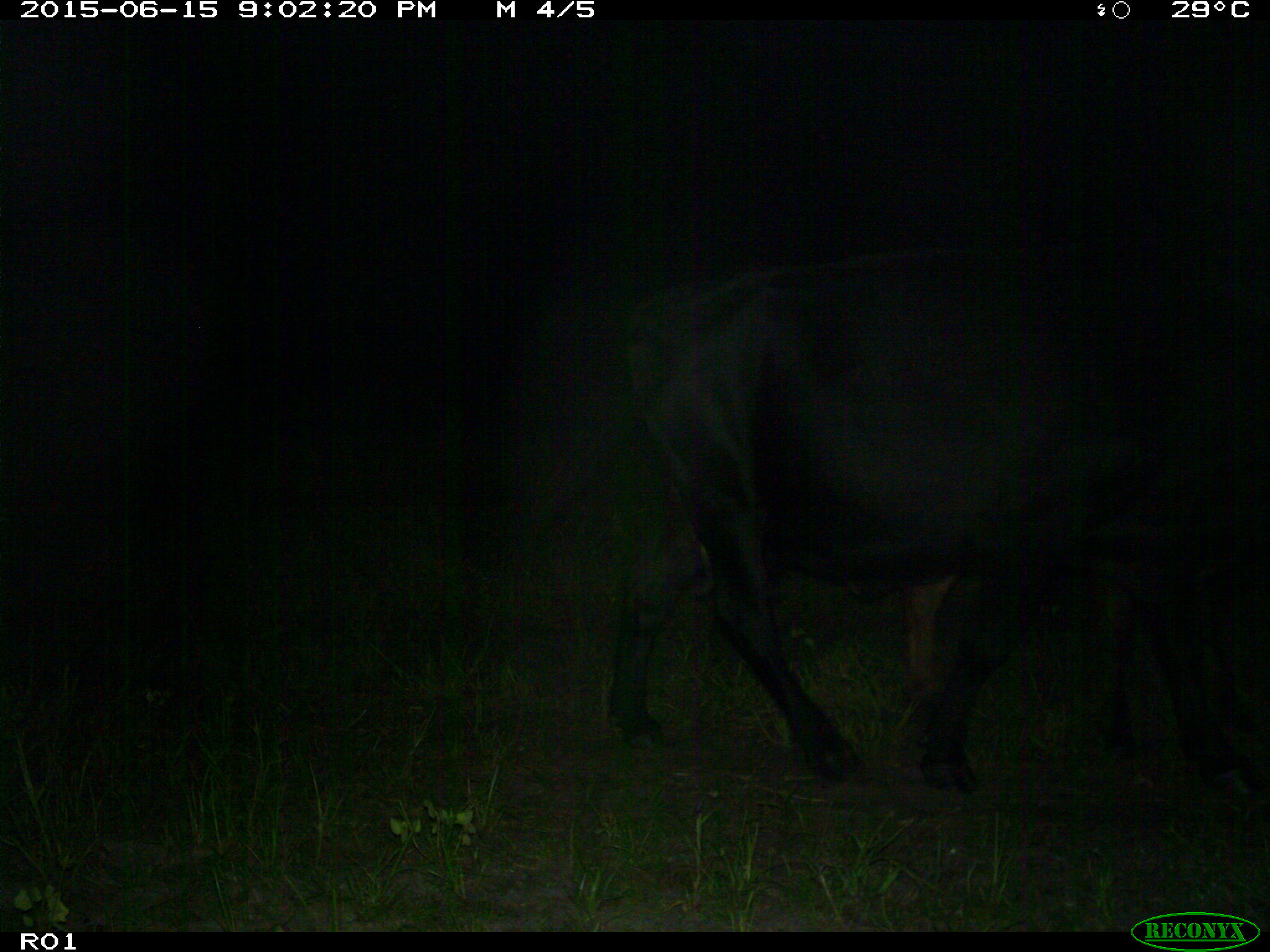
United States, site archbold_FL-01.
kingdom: Animalia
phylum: Chordata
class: Mammalia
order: Artiodactyla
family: Bovidae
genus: Bos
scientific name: Bos taurus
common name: domestic cow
Bos taurus (domestic cow).